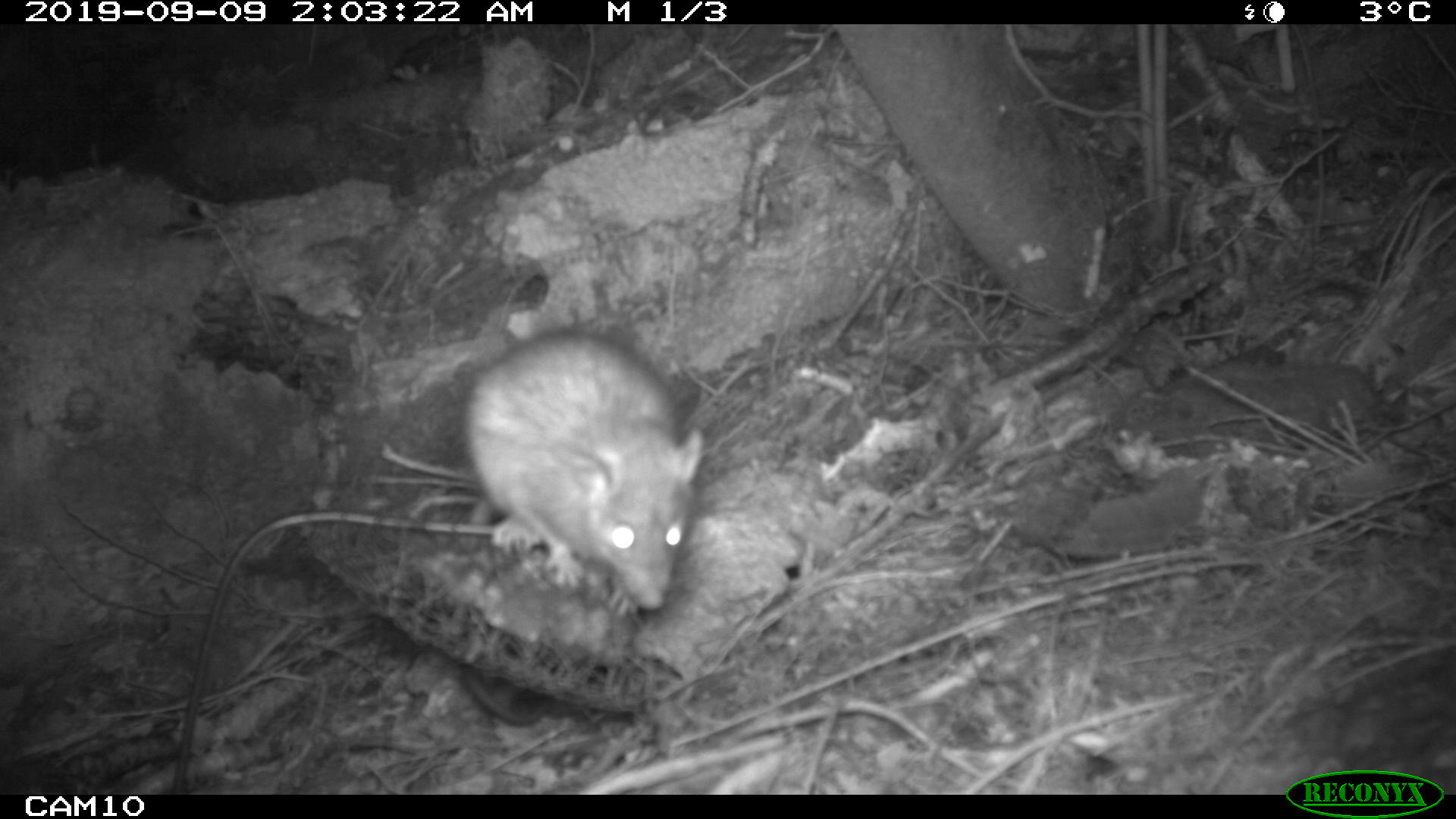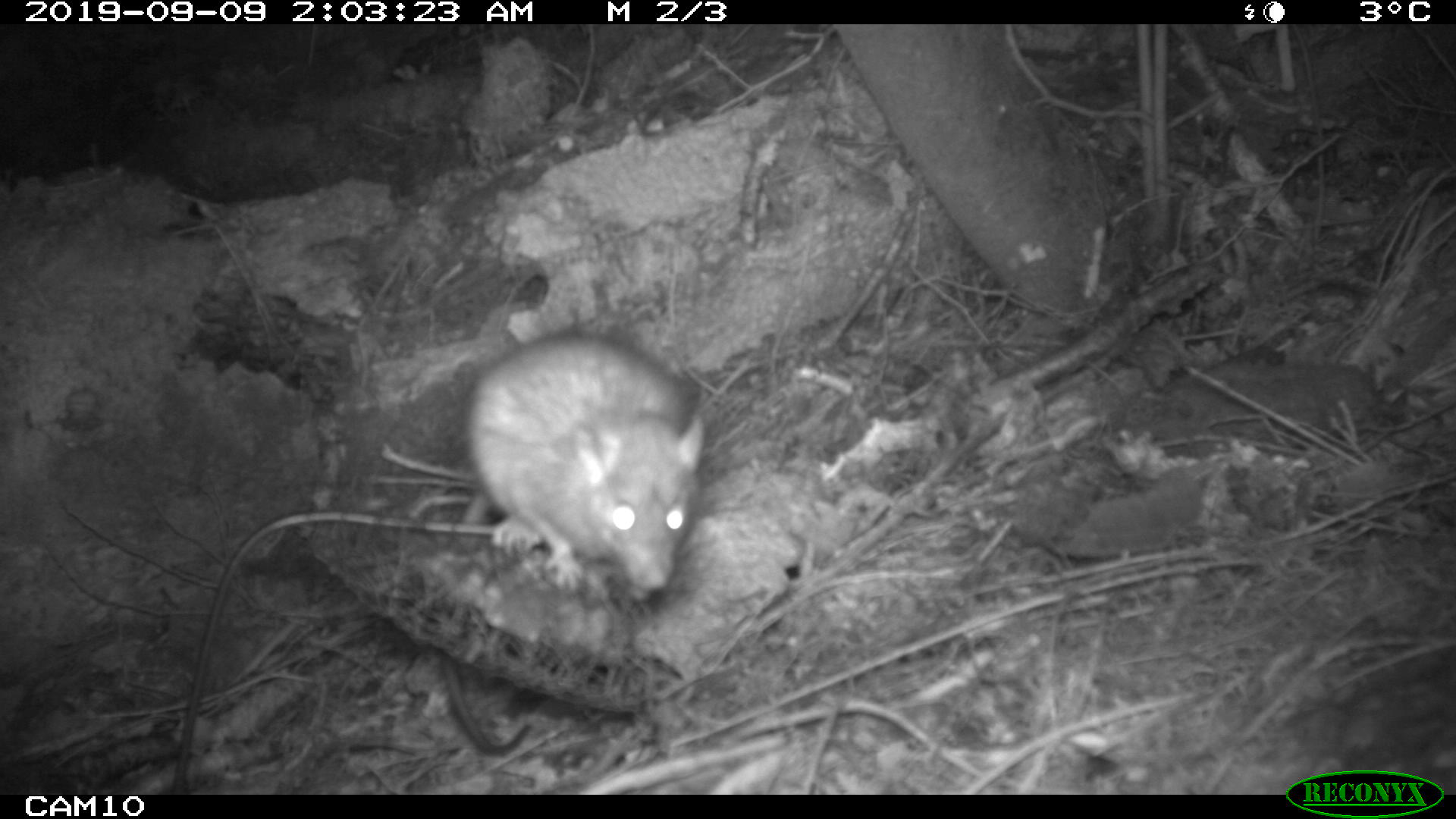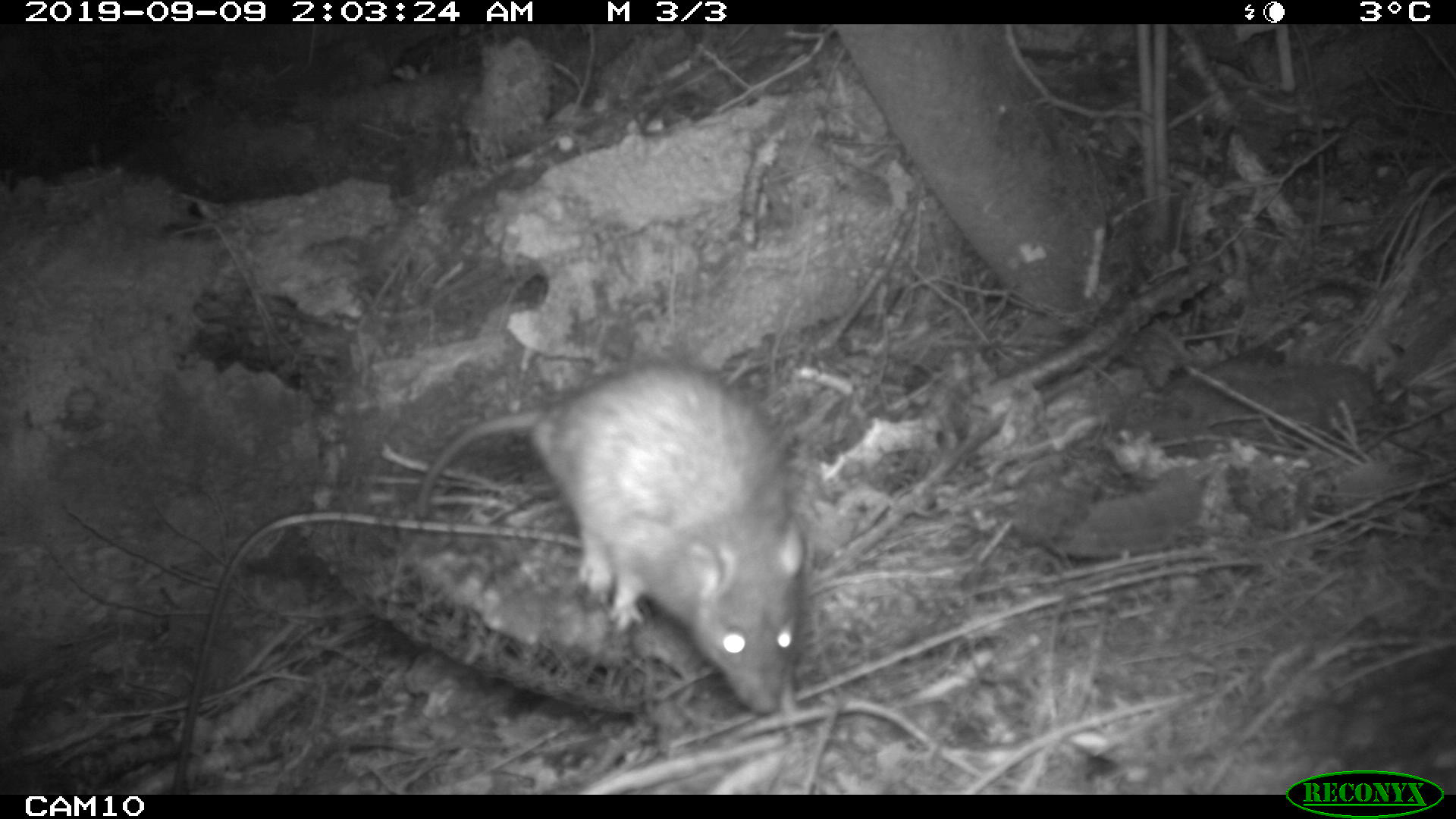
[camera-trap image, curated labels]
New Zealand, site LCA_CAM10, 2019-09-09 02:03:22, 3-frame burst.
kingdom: Animalia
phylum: Chordata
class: Mammalia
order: Rodentia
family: Muridae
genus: Rattus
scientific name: Rattus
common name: rat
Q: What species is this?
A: Rat (Rattus).